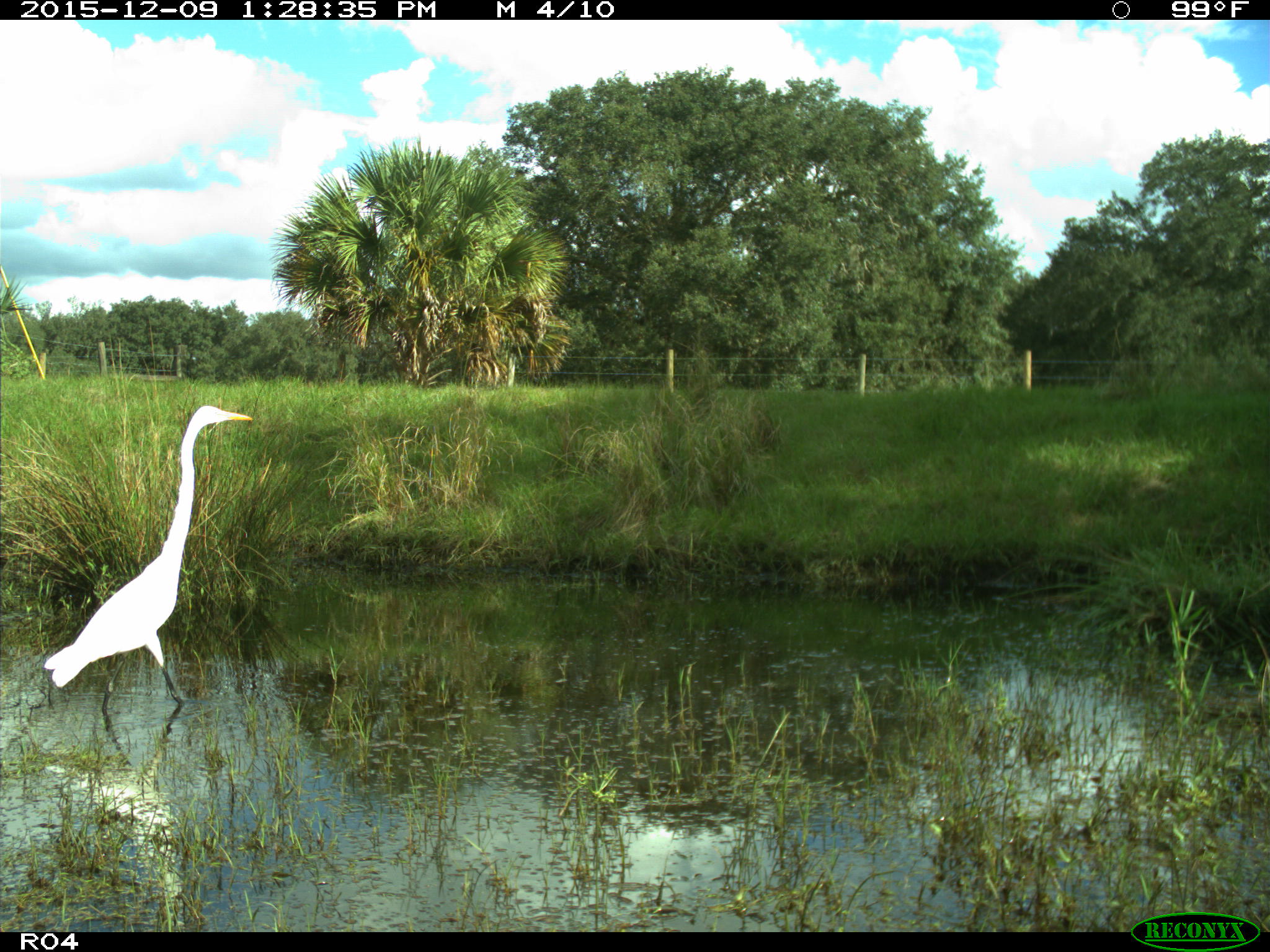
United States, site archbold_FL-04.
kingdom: Animalia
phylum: Chordata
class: Aves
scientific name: Aves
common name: birds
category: unidentified bird